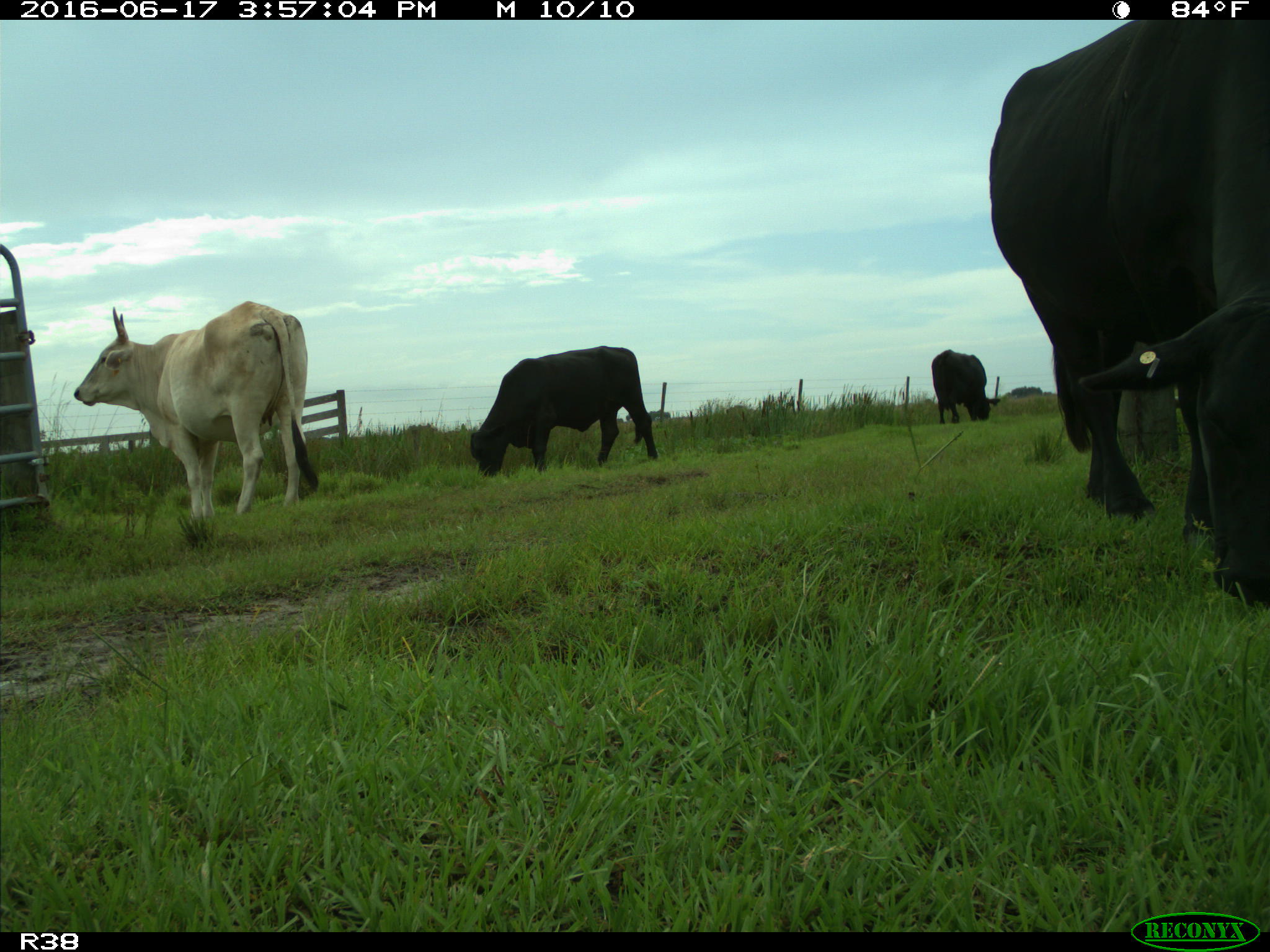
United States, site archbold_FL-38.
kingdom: Animalia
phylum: Chordata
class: Mammalia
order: Artiodactyla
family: Bovidae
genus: Bos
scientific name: Bos taurus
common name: domestic cow